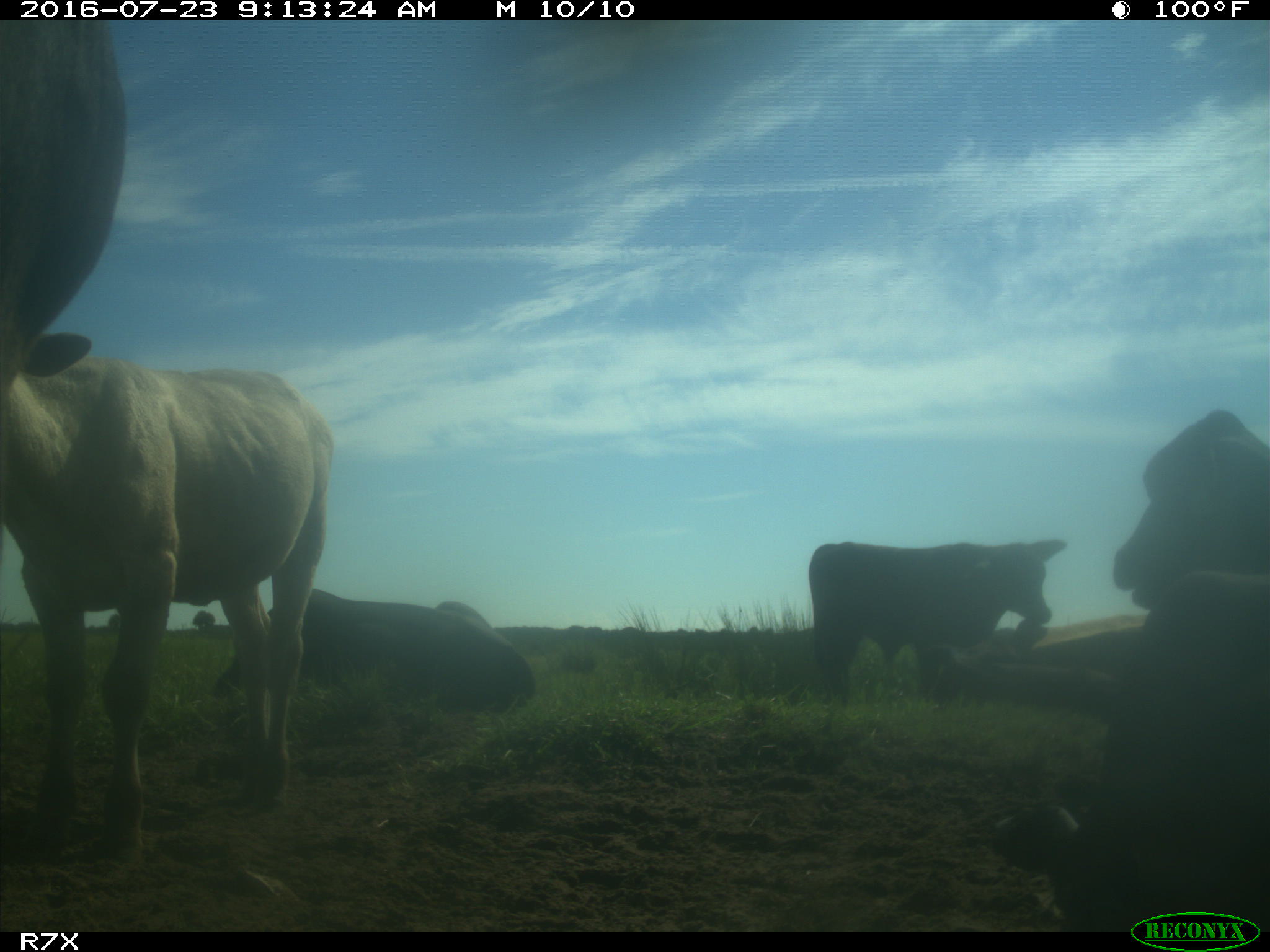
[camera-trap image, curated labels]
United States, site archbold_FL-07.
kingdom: Animalia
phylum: Chordata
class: Mammalia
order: Artiodactyla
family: Bovidae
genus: Bos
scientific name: Bos taurus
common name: domestic cow